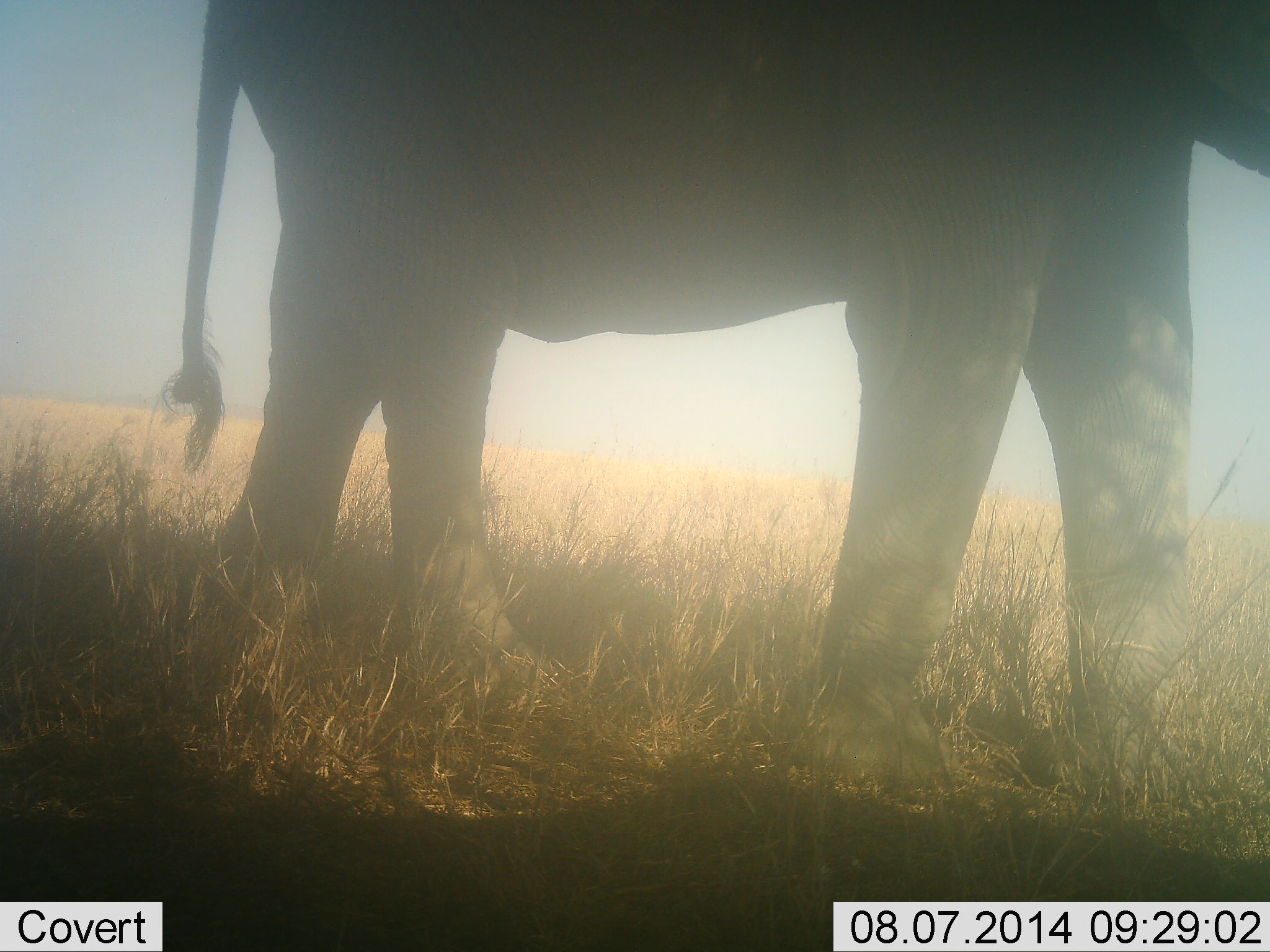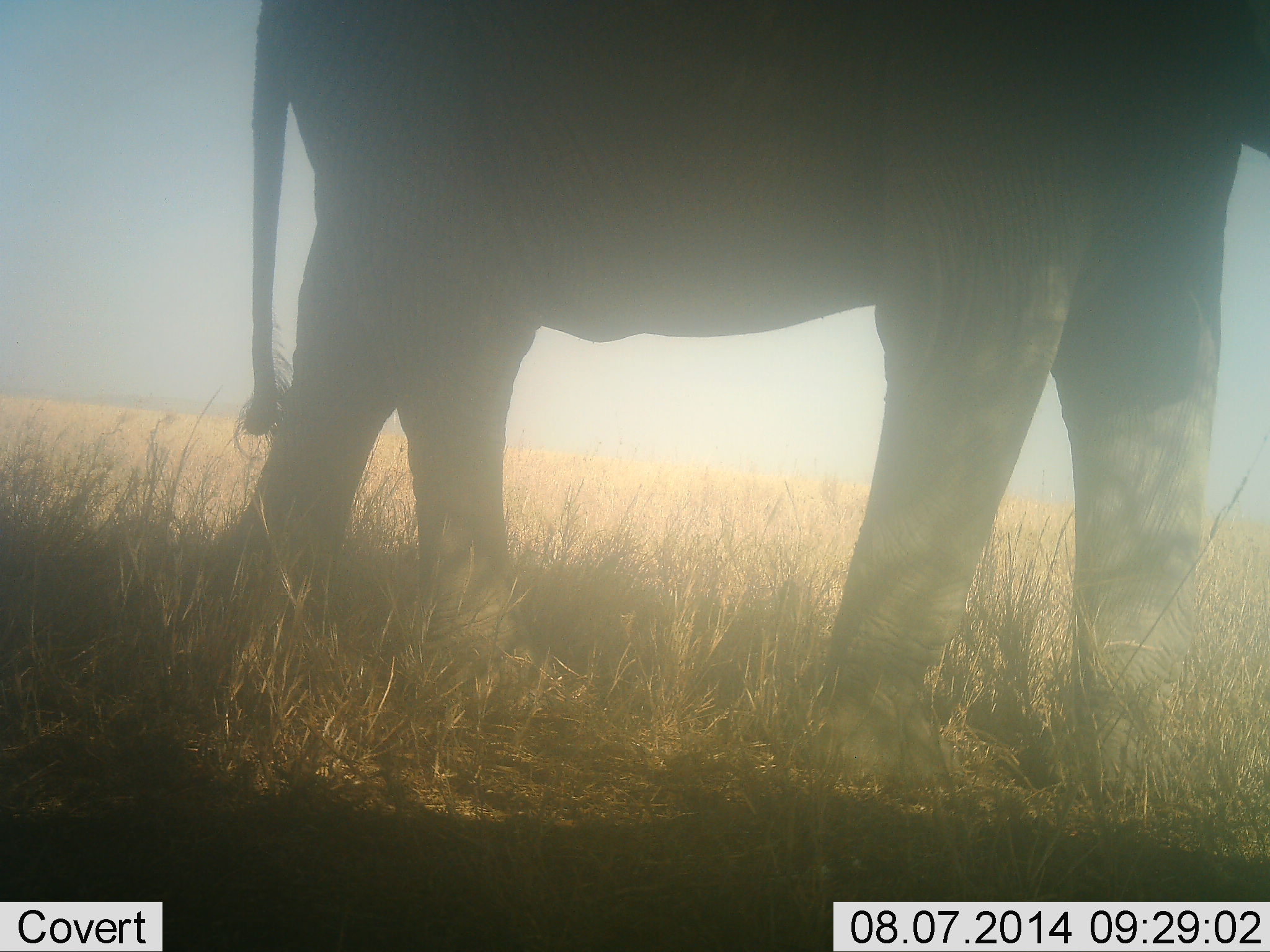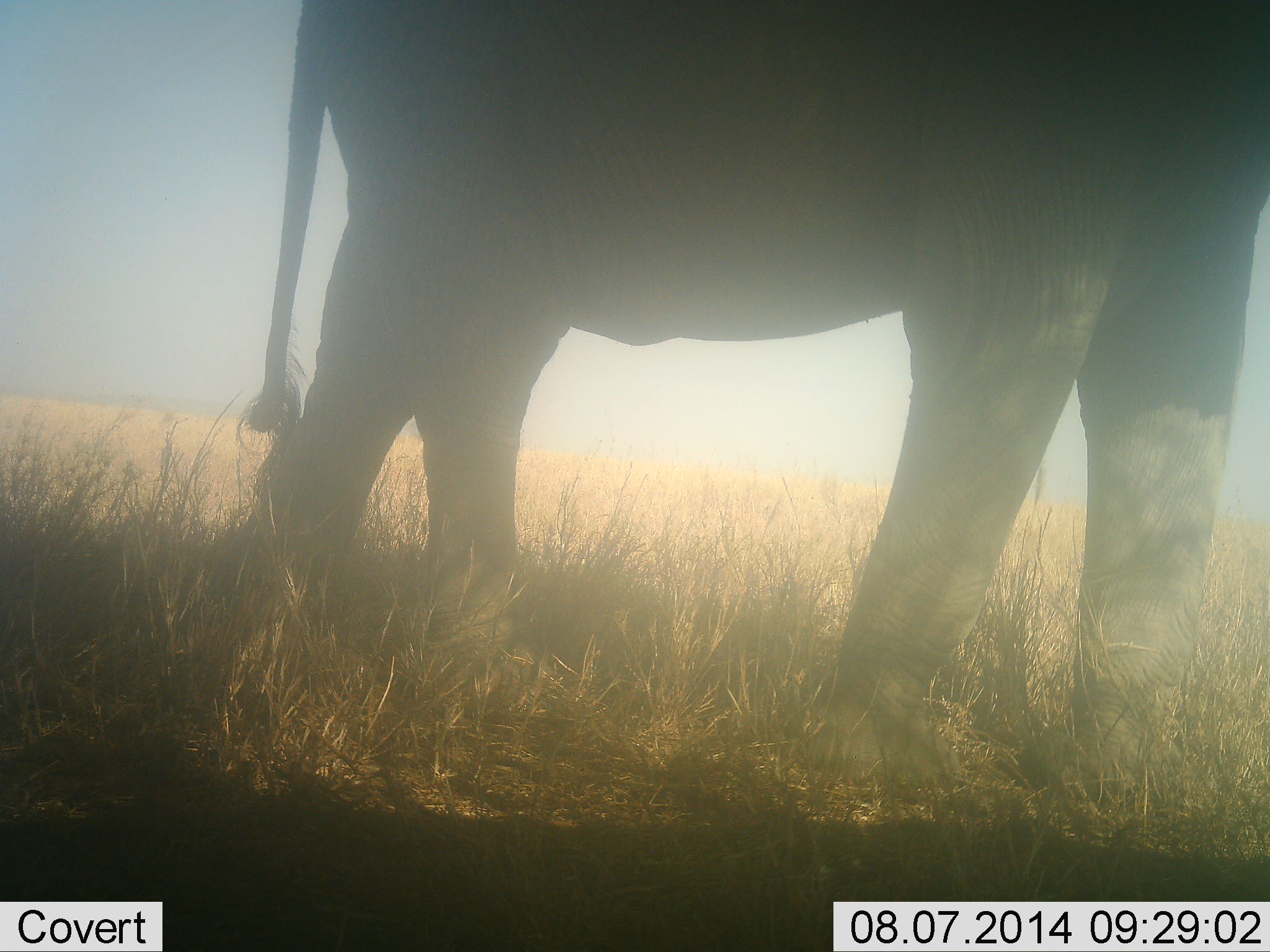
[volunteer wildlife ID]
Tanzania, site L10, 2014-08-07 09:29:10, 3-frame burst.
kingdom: Animalia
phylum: Chordata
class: Mammalia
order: Proboscidea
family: Elephantidae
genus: Loxodonta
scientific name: Loxodonta africana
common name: african bush elephant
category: elephant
Elephant (african bush elephant) (Loxodonta africana), count 1. Behavior (volunteer vote fractions): standing 70%, resting 0%, moving 30%, interacting 0%. Young present (vote fraction): 0%. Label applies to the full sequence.